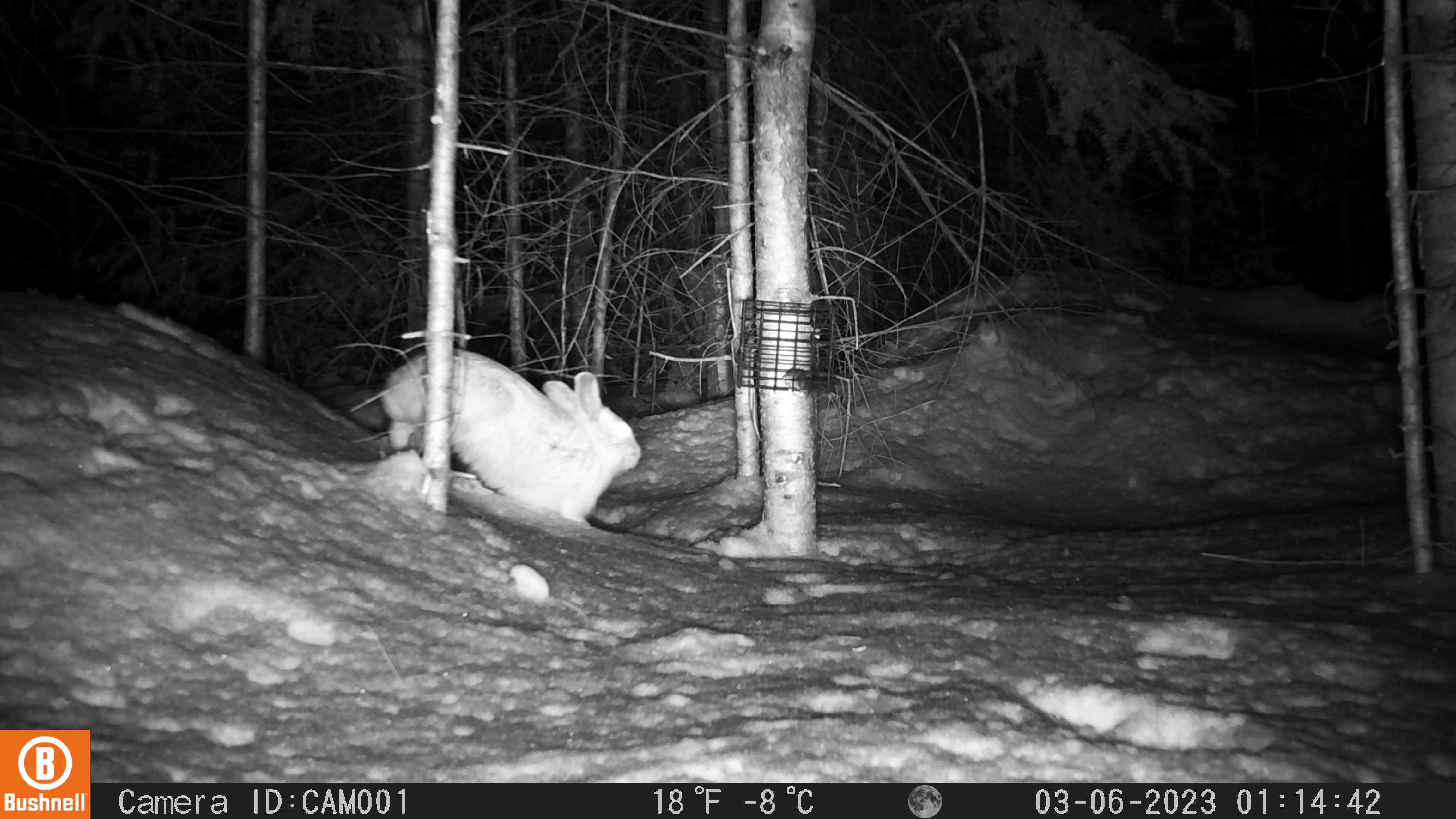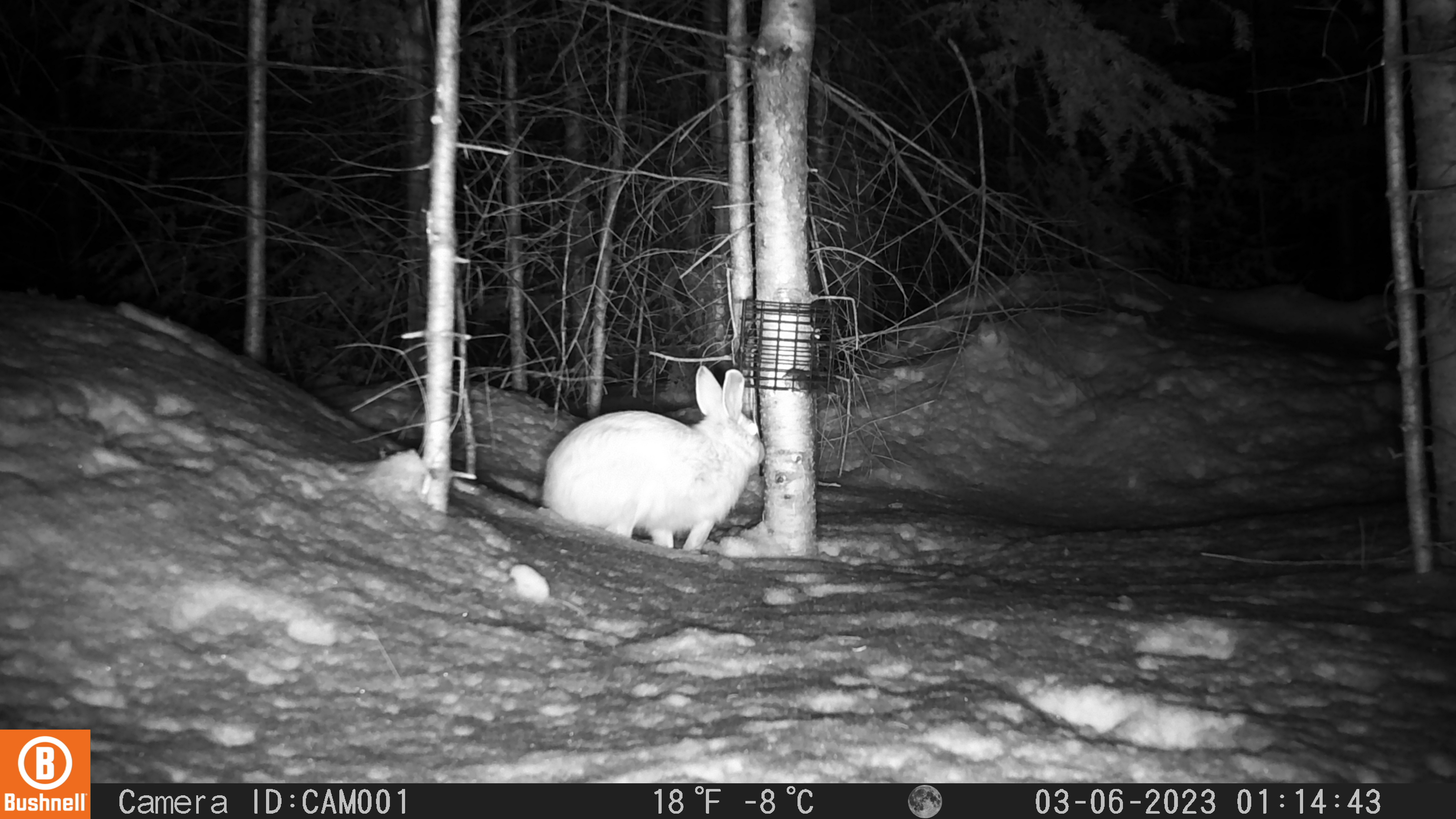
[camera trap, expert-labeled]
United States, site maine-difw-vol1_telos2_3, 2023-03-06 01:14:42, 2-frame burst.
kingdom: Animalia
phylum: Chordata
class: Mammalia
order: Lagomorpha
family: Leporidae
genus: Lepus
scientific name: Lepus americanus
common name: snowshoe hare